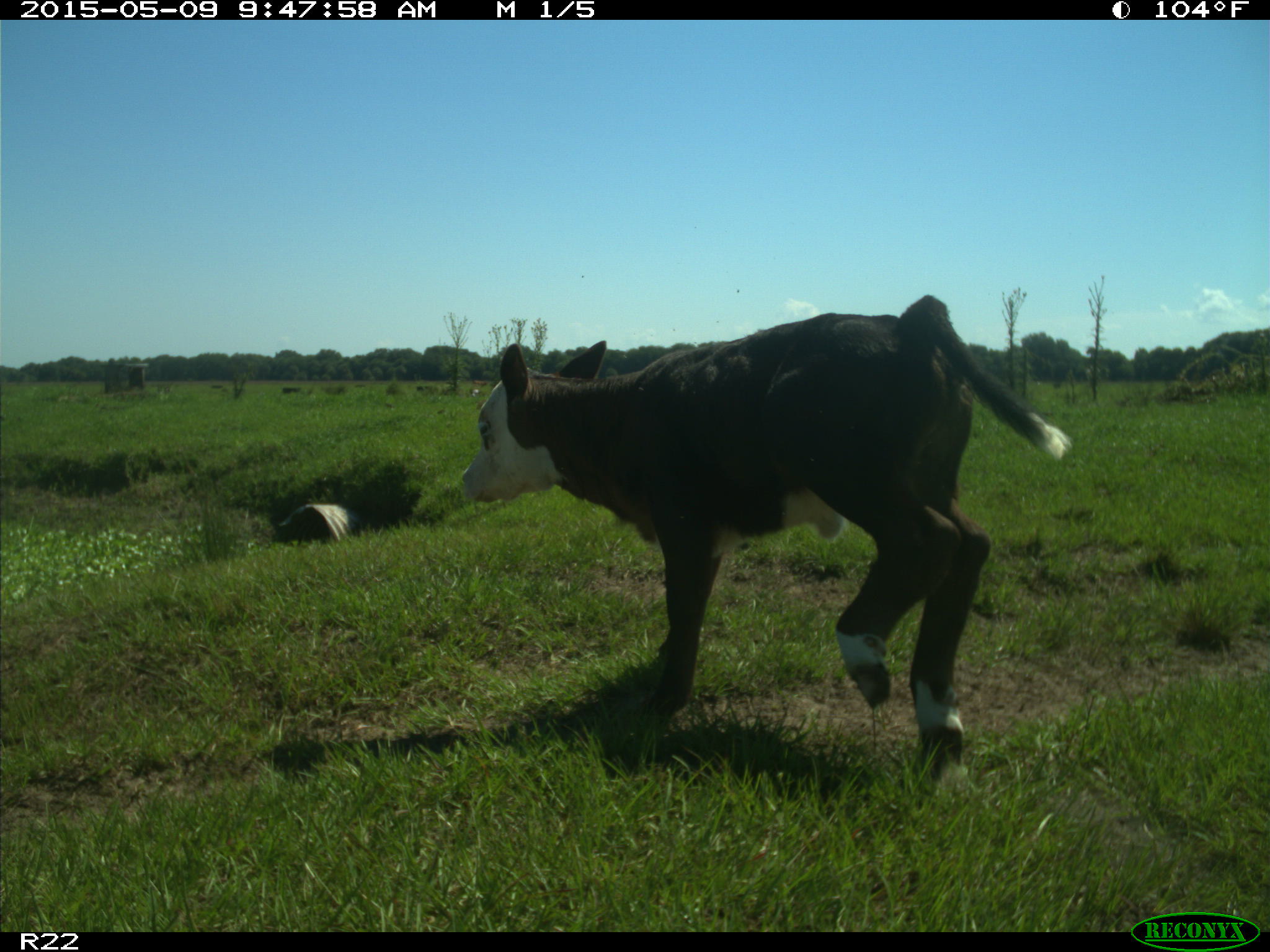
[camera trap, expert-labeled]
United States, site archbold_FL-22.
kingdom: Animalia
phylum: Chordata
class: Mammalia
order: Artiodactyla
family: Bovidae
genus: Bos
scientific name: Bos taurus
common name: domestic cow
Bos taurus (domestic cow).